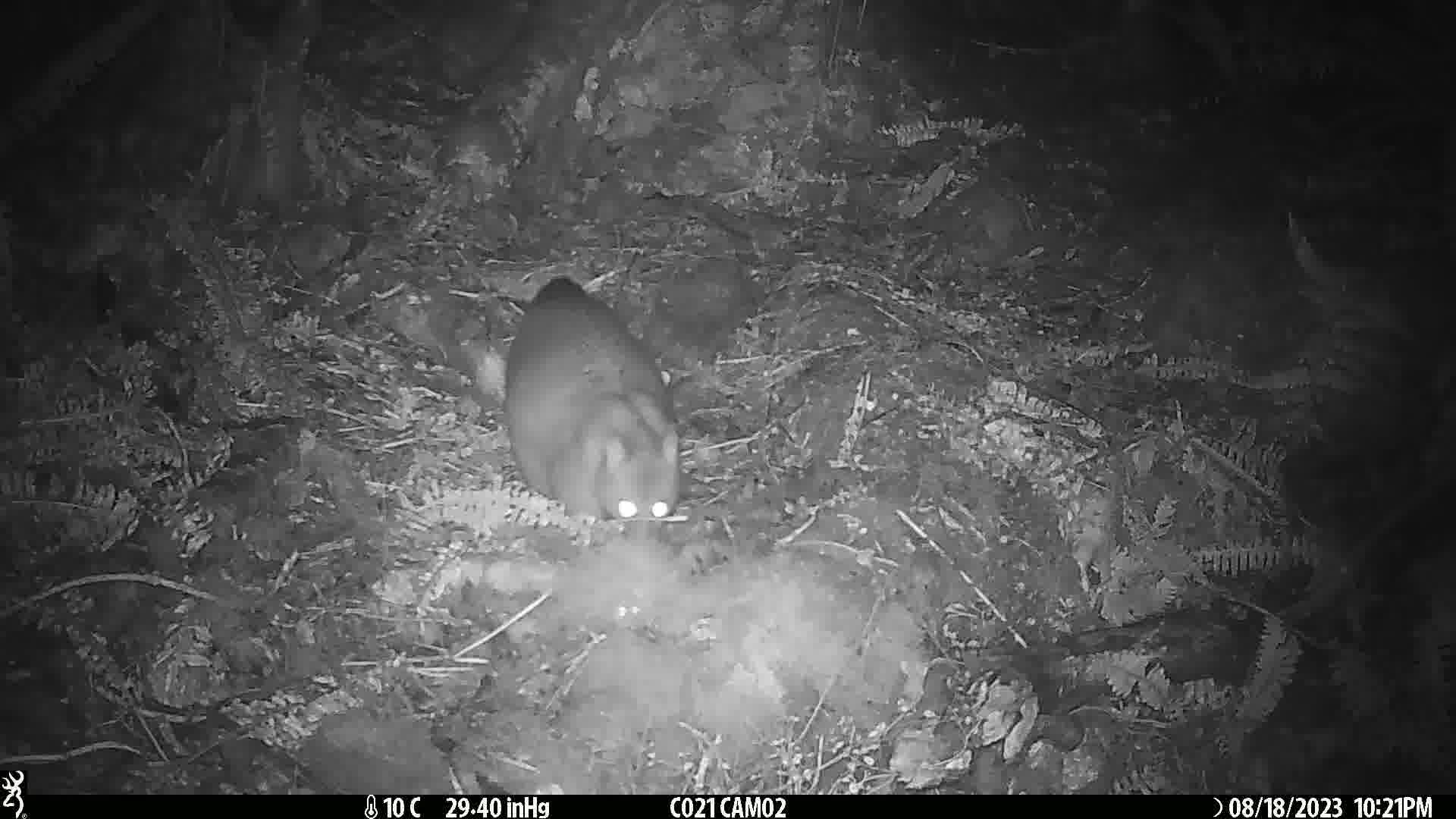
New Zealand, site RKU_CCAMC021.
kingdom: Animalia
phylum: Chordata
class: Mammalia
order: Diprotodontia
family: Phalangeridae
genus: Trichosurus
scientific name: Trichosurus vulpecula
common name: common brushtail possum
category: possum